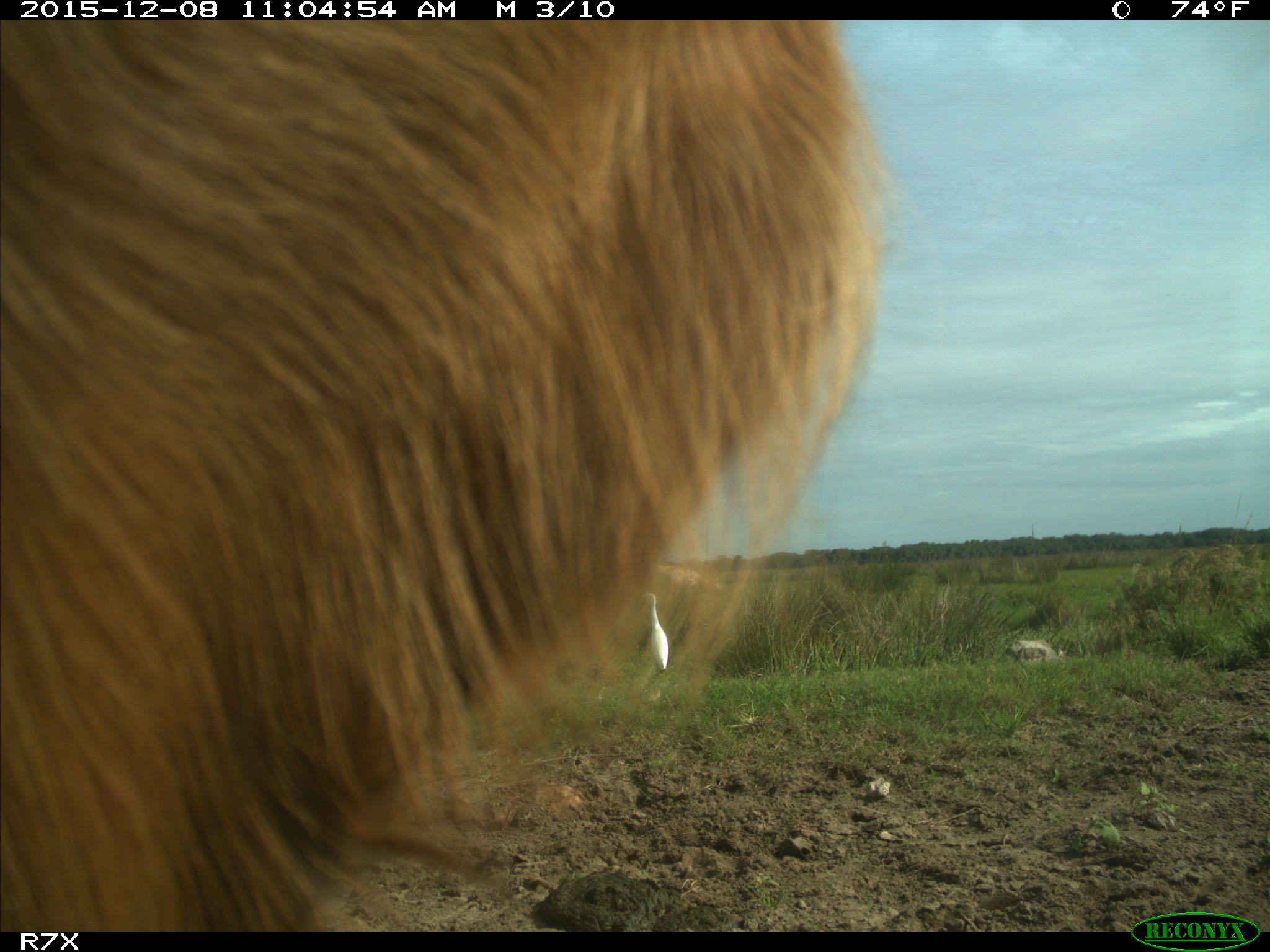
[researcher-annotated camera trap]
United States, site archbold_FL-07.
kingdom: Animalia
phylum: Chordata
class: Mammalia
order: Artiodactyla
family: Bovidae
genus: Bos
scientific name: Bos taurus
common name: domestic cow